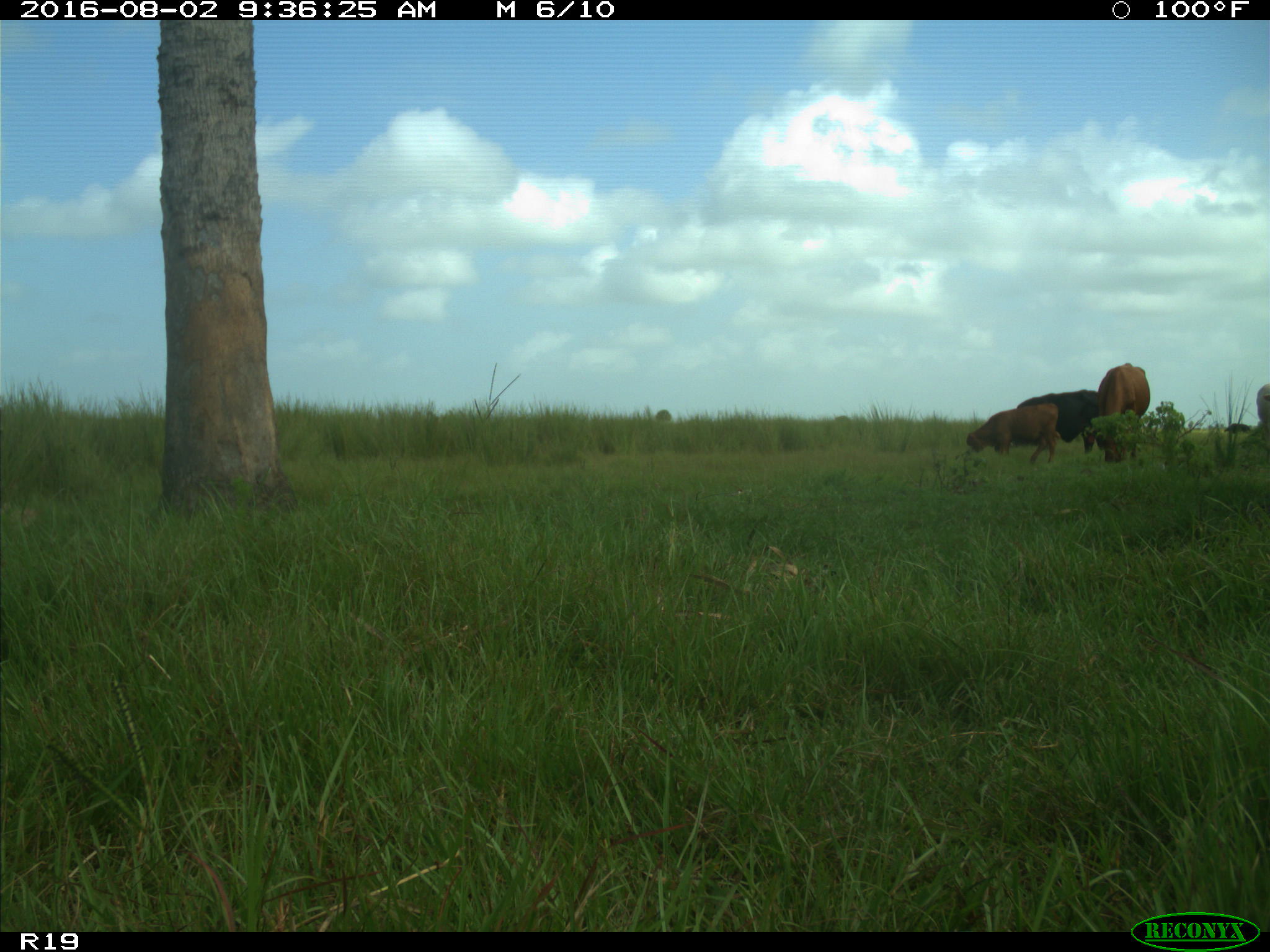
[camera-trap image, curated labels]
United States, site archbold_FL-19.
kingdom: Animalia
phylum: Chordata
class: Mammalia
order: Artiodactyla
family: Bovidae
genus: Bos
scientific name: Bos taurus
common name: domestic cow